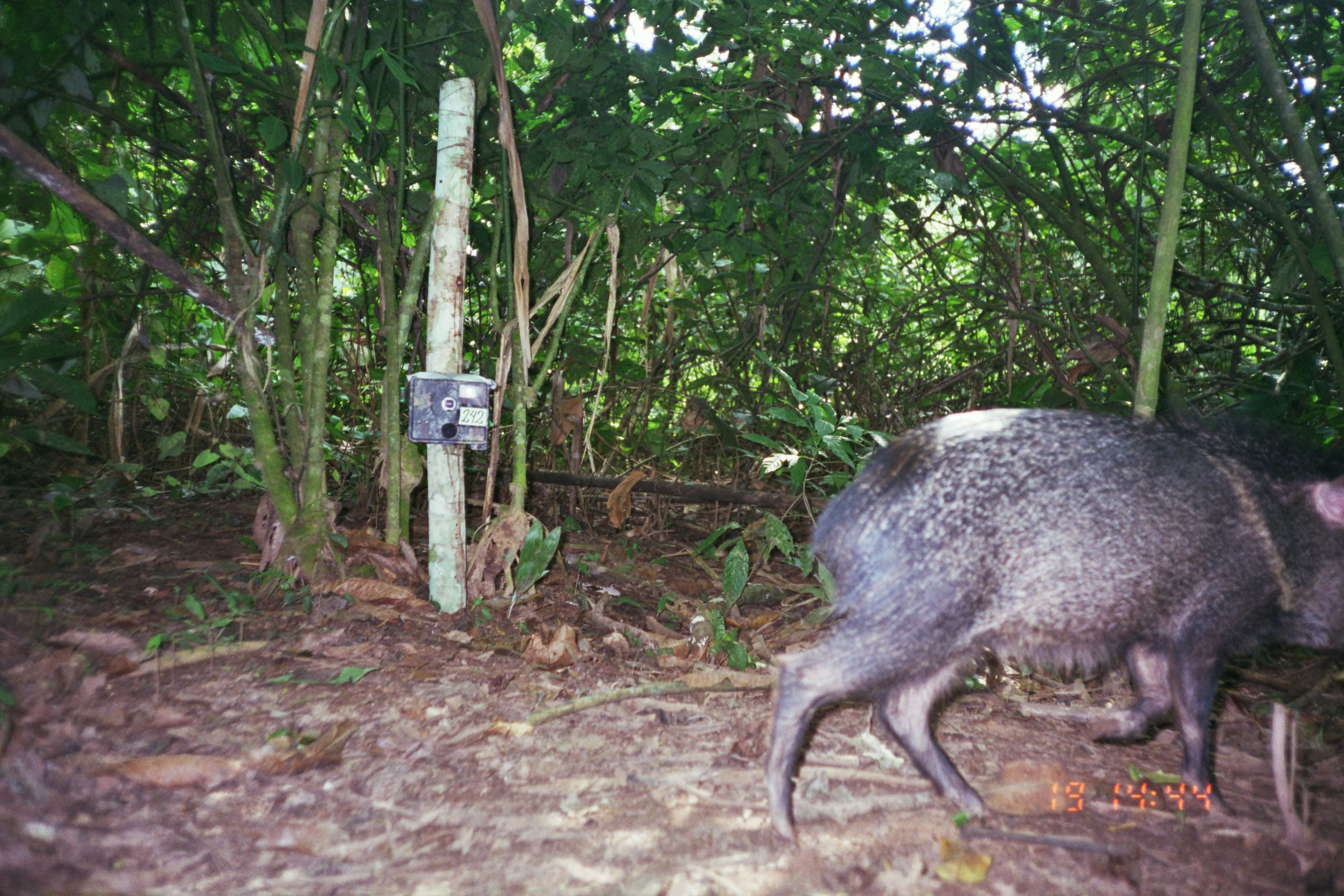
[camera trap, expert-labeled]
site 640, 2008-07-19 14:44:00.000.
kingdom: Animalia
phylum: Chordata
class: Mammalia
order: Artiodactyla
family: Tayassuidae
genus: Pecari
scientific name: Pecari tajacu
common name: collared peccary